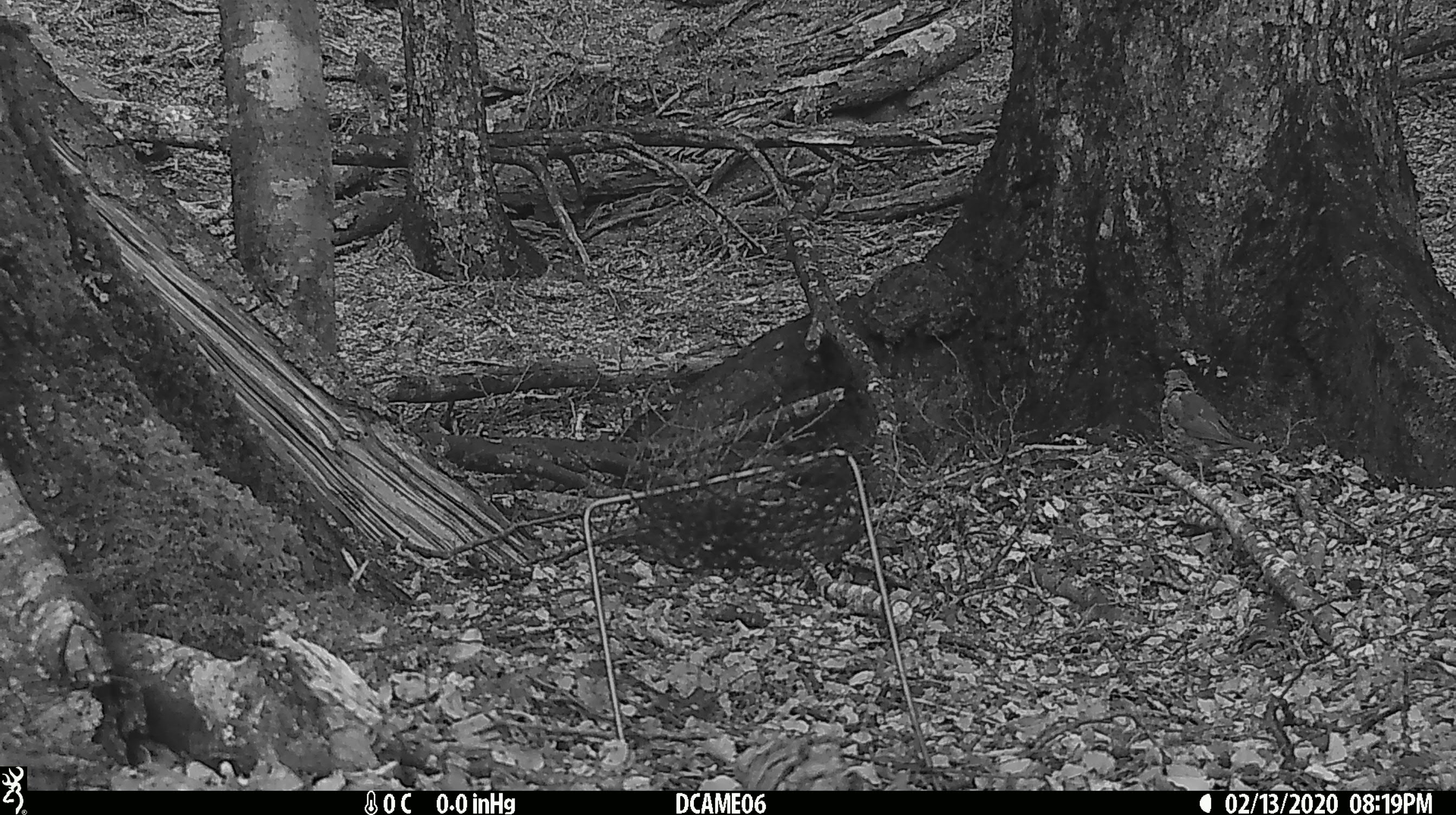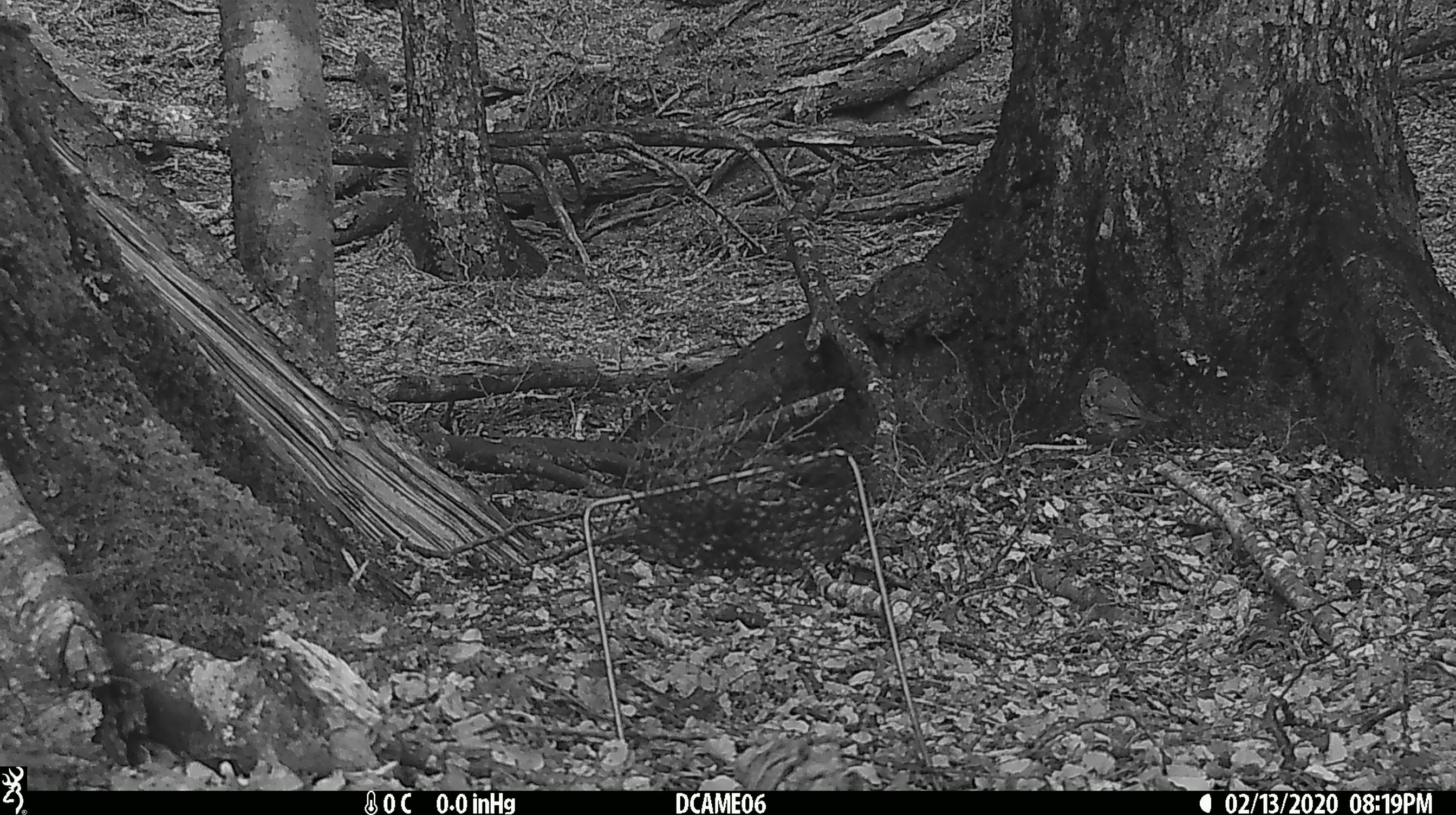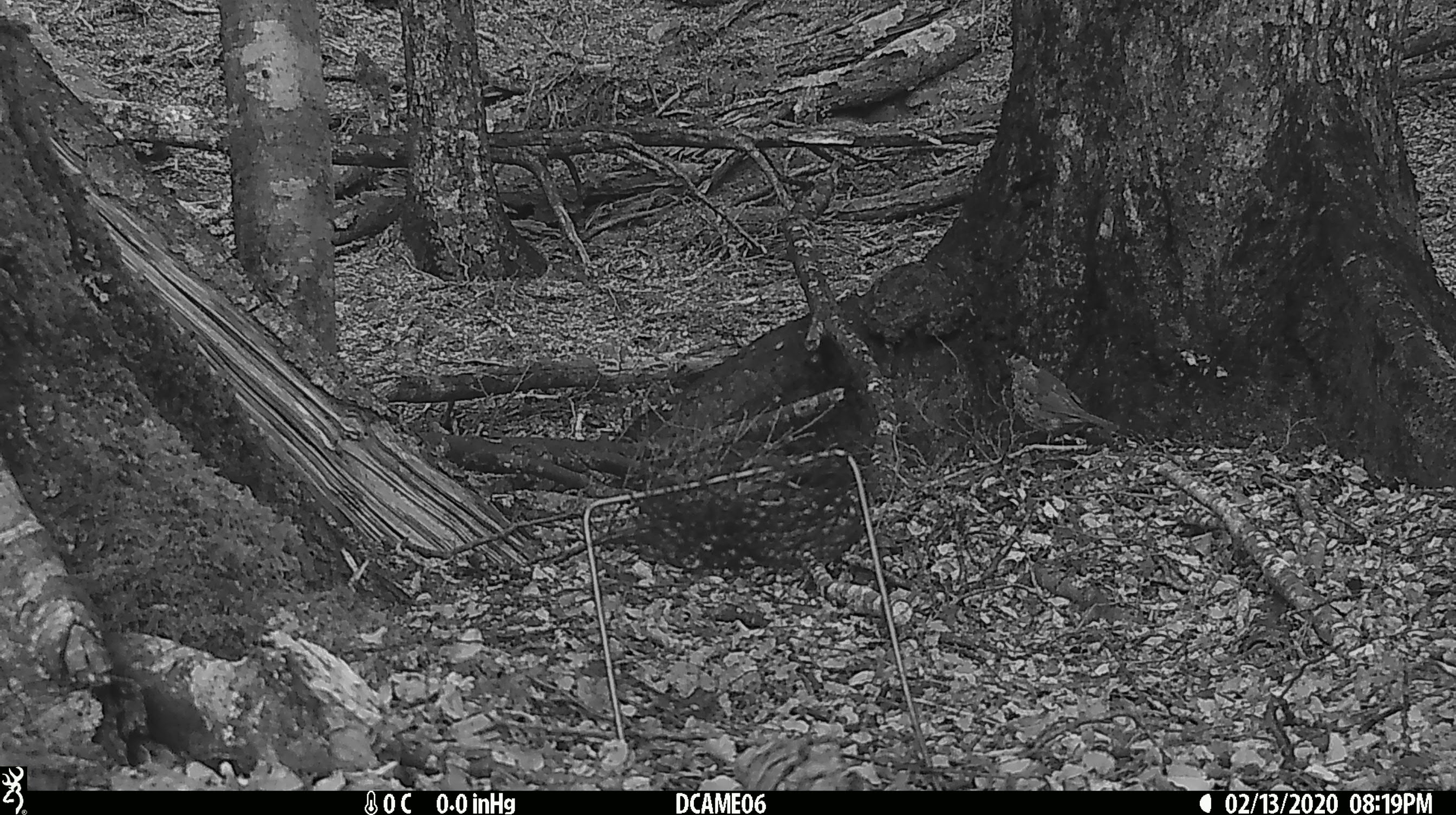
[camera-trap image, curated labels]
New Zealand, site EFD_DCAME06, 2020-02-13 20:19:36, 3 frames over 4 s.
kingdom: Animalia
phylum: Chordata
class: Aves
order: Passeriformes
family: Turdidae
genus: Turdus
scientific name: Turdus philomelos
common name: song thrush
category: thrush